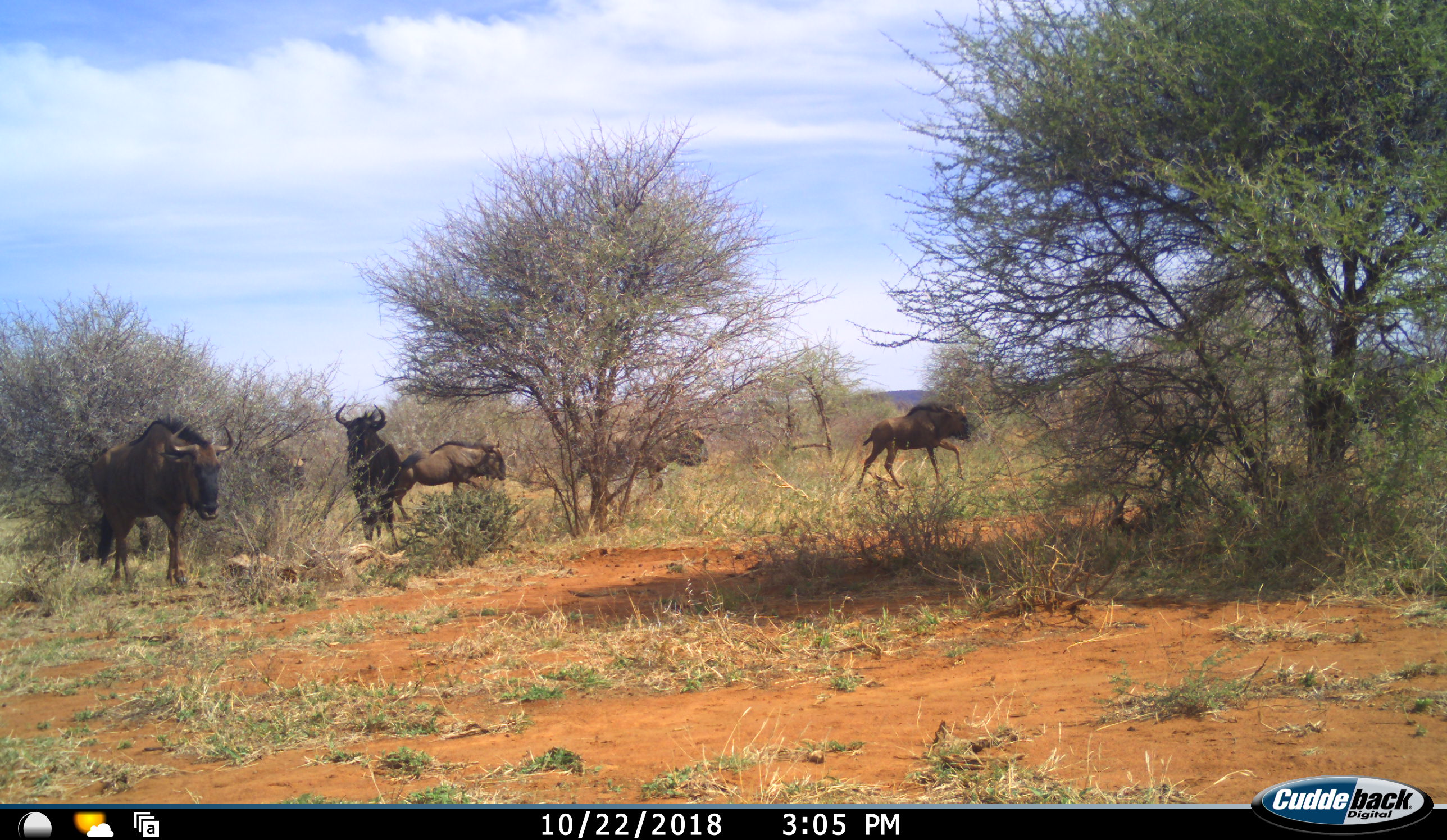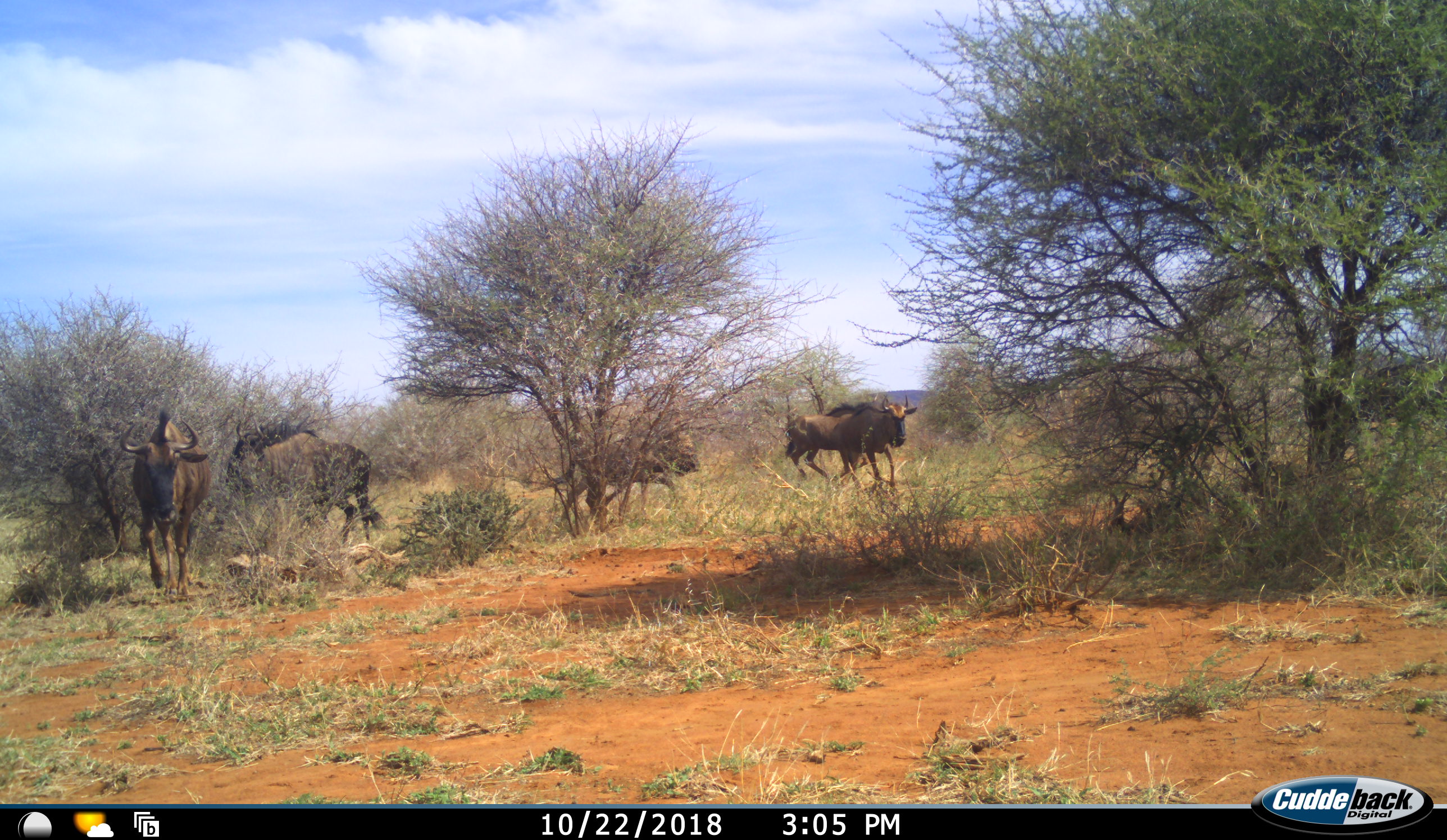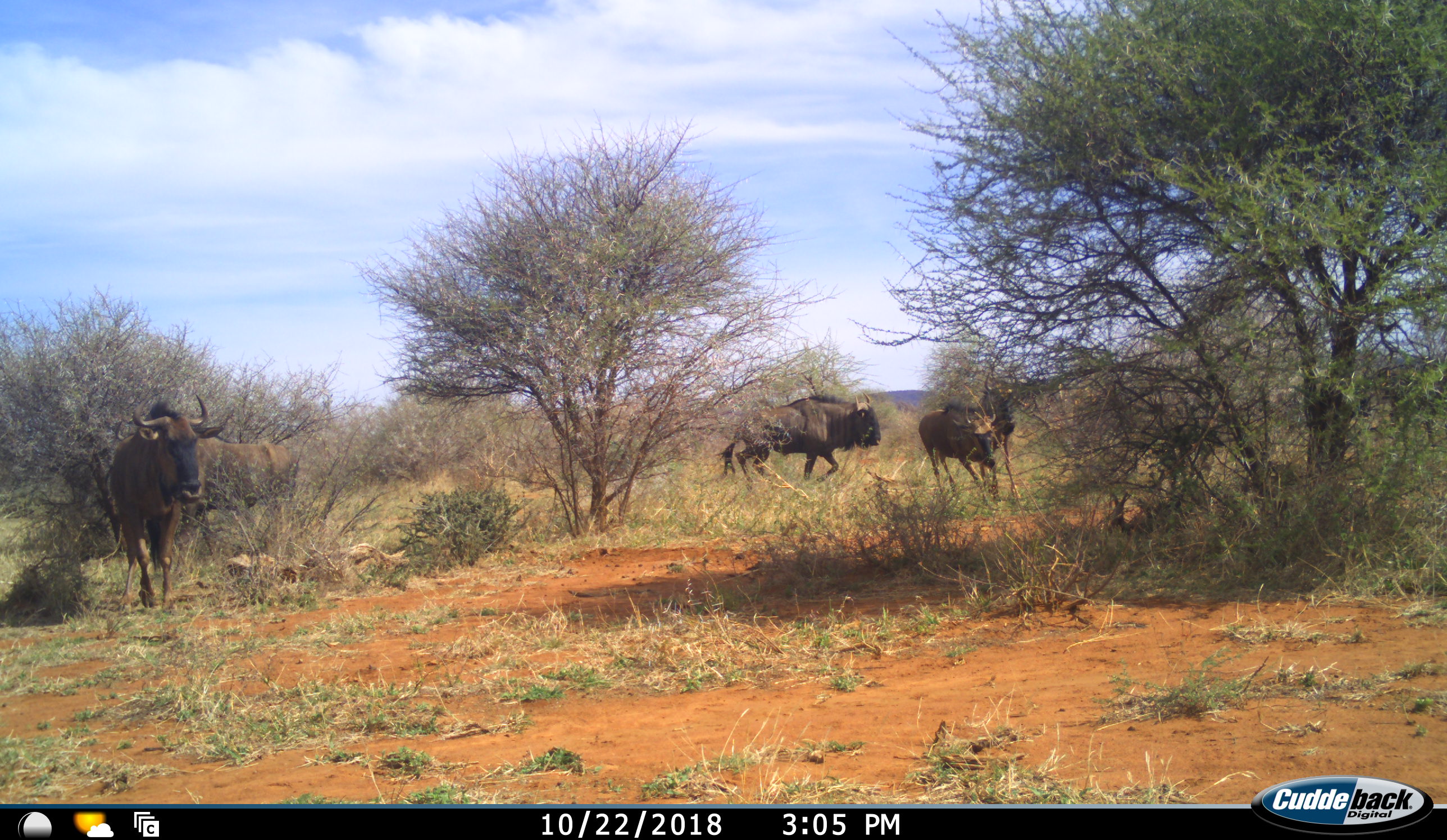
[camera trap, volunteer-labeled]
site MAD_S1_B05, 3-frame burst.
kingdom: Animalia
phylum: Chordata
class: Mammalia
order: Artiodactyla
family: Bovidae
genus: Connochaetes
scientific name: Connochaetes taurinus taurinus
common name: blue wildebeest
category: wildebeestblue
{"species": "wildebeestblue (blue wildebeest) (Connochaetes taurinus taurinus)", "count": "6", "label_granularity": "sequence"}